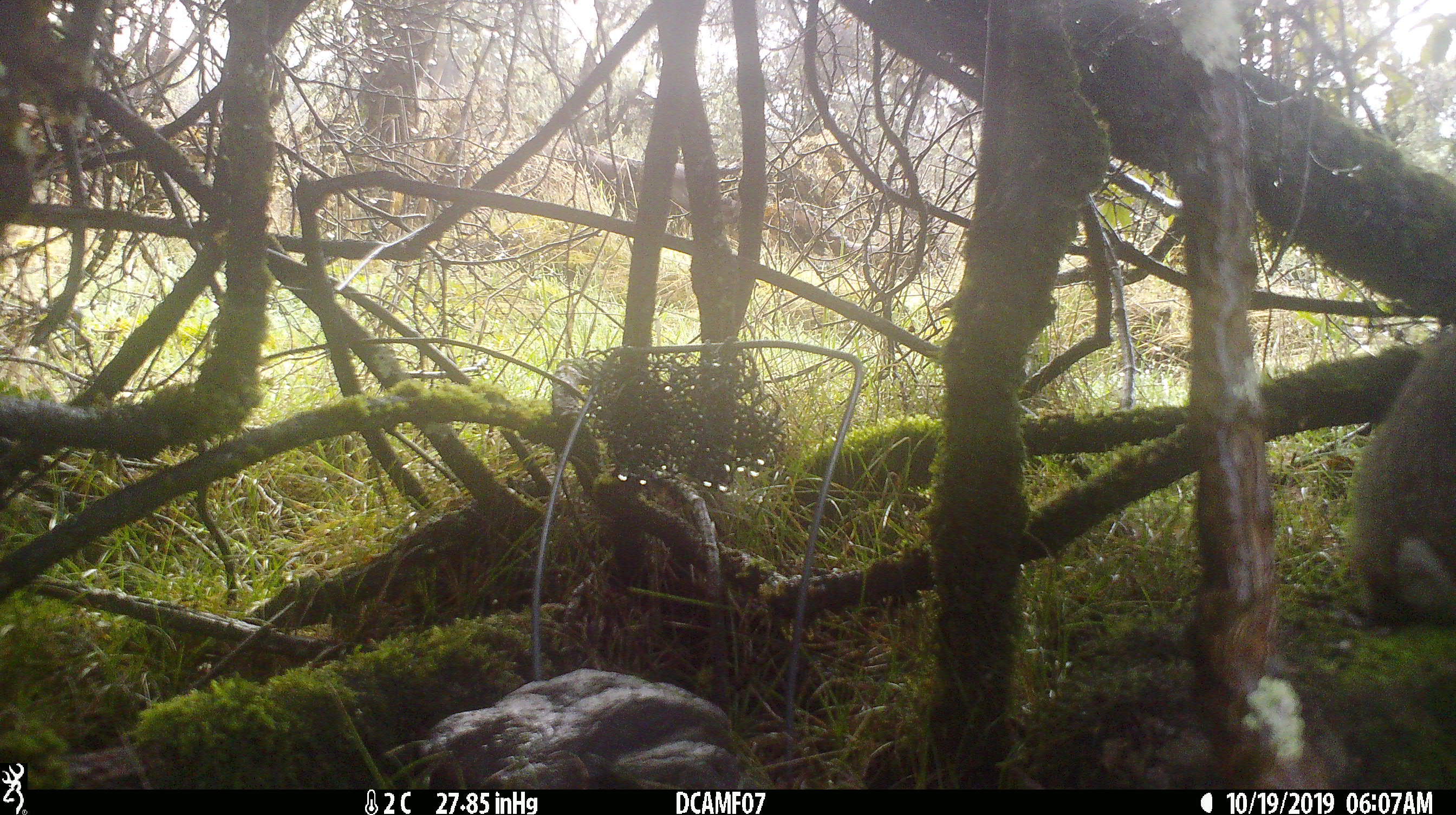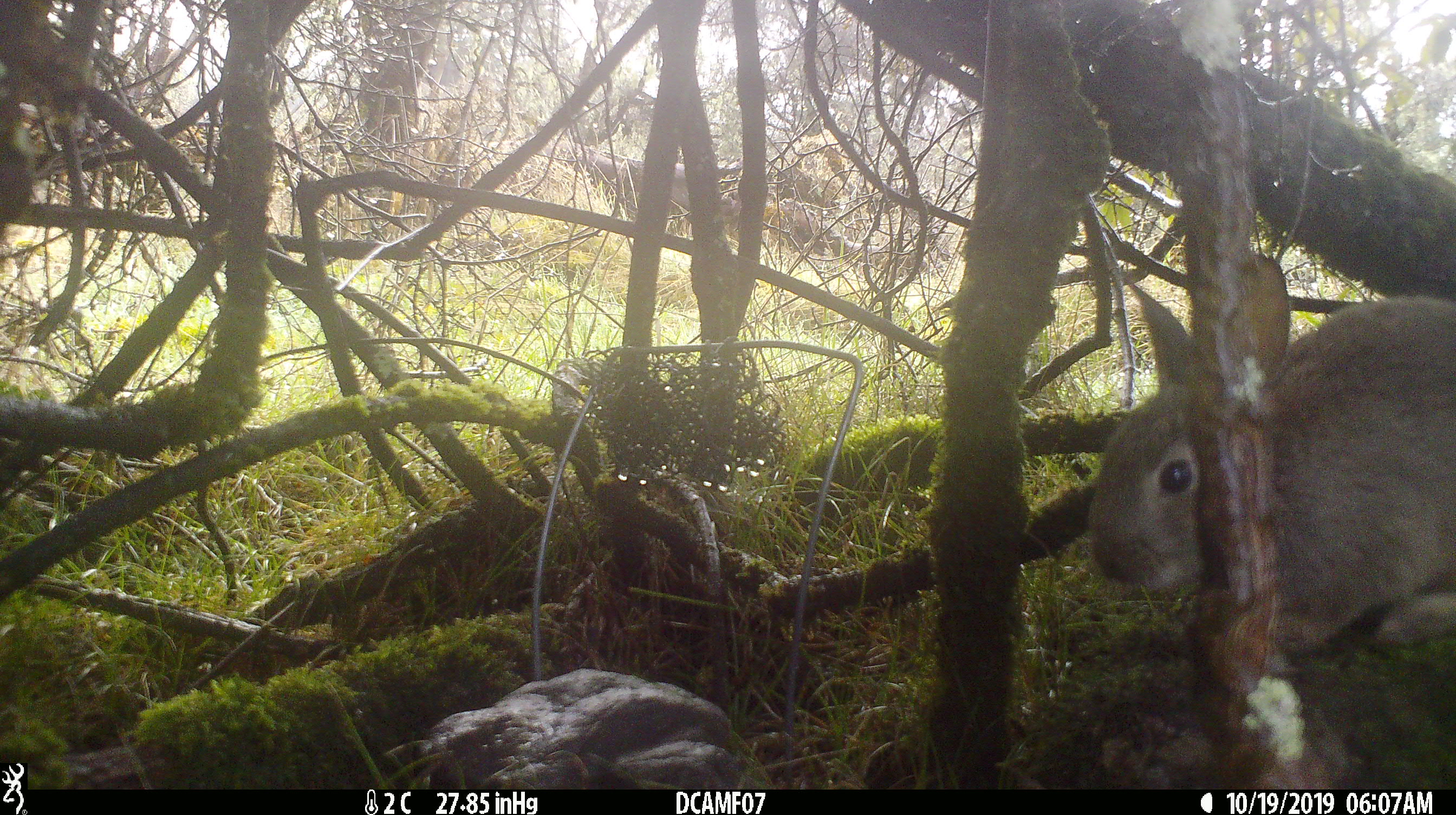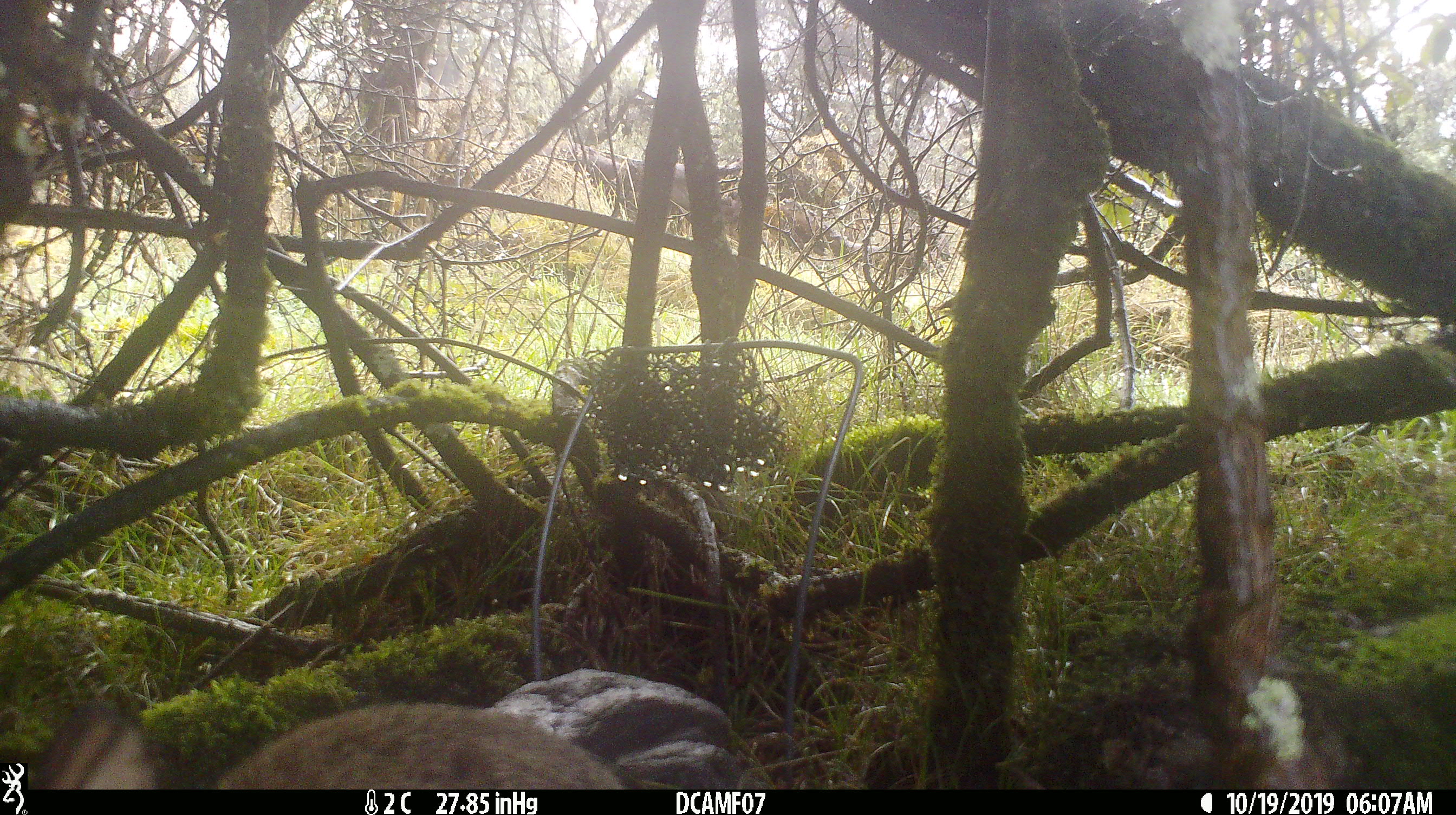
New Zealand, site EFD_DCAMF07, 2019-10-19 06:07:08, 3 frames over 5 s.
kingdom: Animalia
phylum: Chordata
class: Mammalia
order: Lagomorpha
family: Leporidae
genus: Oryctolagus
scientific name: Oryctolagus cuniculus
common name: european rabbit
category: rabbit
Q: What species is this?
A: Rabbit (european rabbit) (Oryctolagus cuniculus).